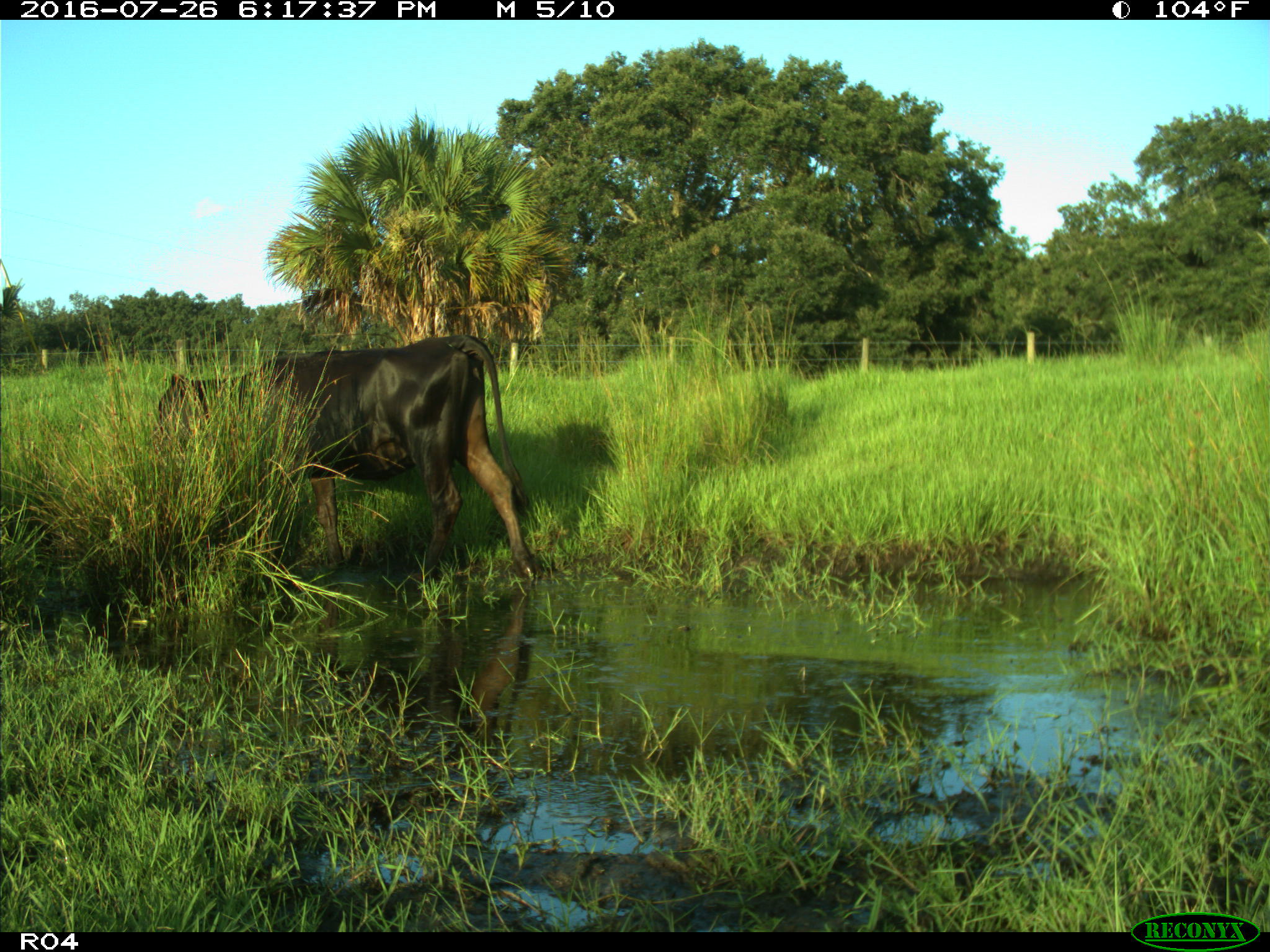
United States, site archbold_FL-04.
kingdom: Animalia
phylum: Chordata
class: Mammalia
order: Artiodactyla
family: Bovidae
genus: Bos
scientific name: Bos taurus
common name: domestic cow